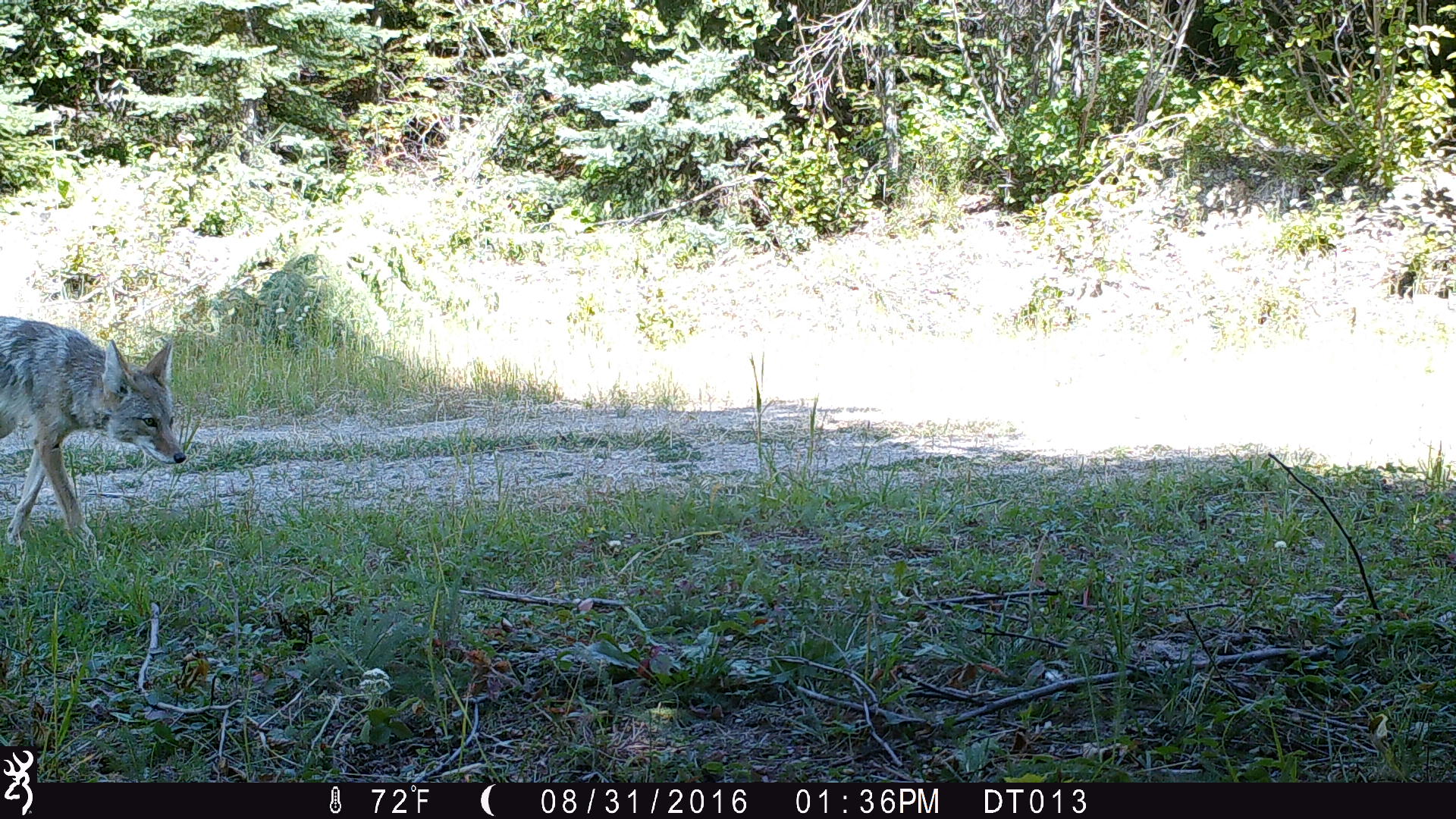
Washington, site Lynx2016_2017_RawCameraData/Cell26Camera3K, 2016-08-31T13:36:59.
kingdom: Animalia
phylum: Chordata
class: Mammalia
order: Carnivora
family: Canidae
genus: Canis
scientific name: Canis latrans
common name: coyote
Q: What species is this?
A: Canis latrans (coyote).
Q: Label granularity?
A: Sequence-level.